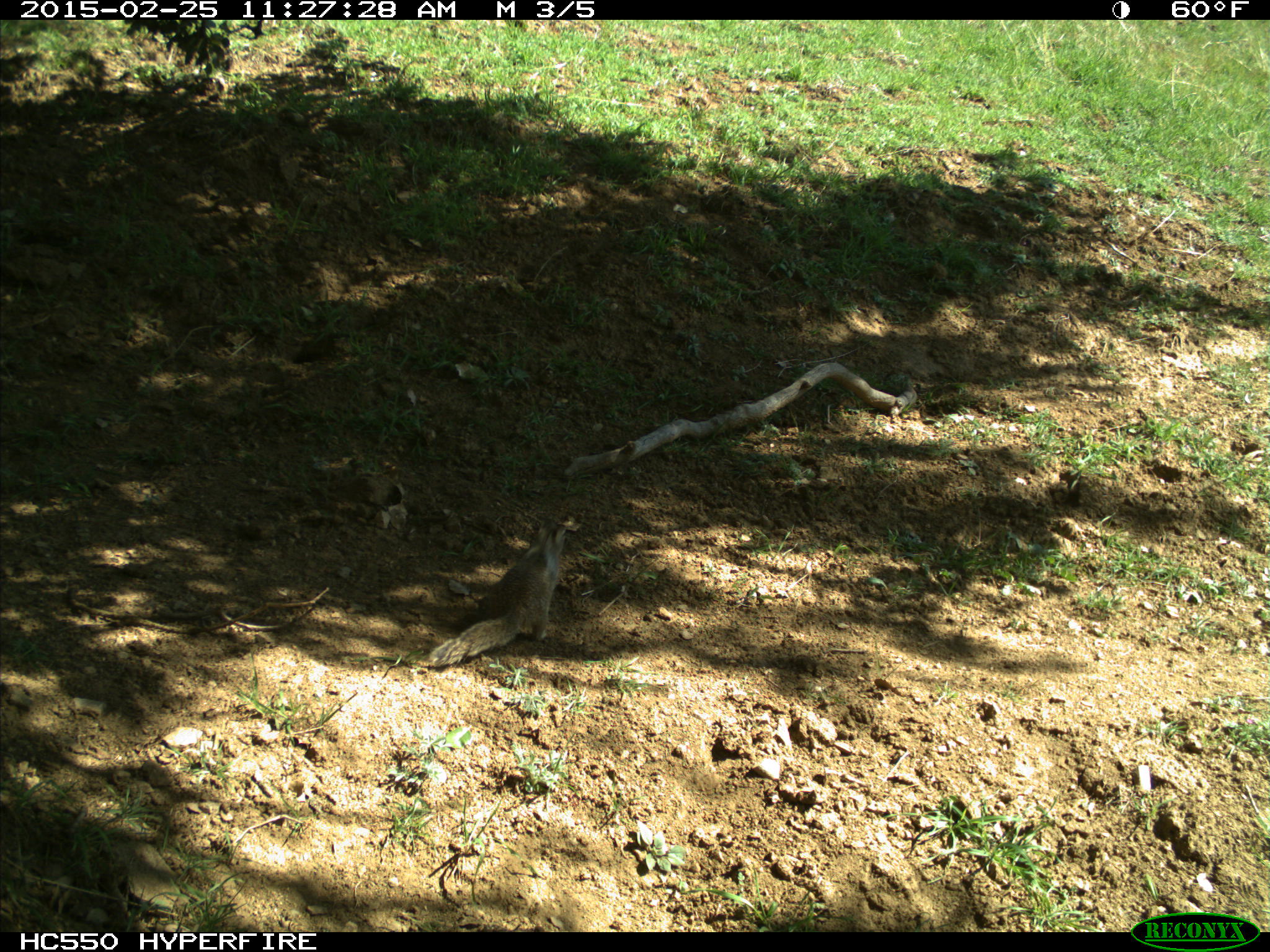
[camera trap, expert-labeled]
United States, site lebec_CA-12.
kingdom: Animalia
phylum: Chordata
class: Mammalia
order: Rodentia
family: Sciuridae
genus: Otospermophilus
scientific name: Otospermophilus beecheyi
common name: california ground squirrel